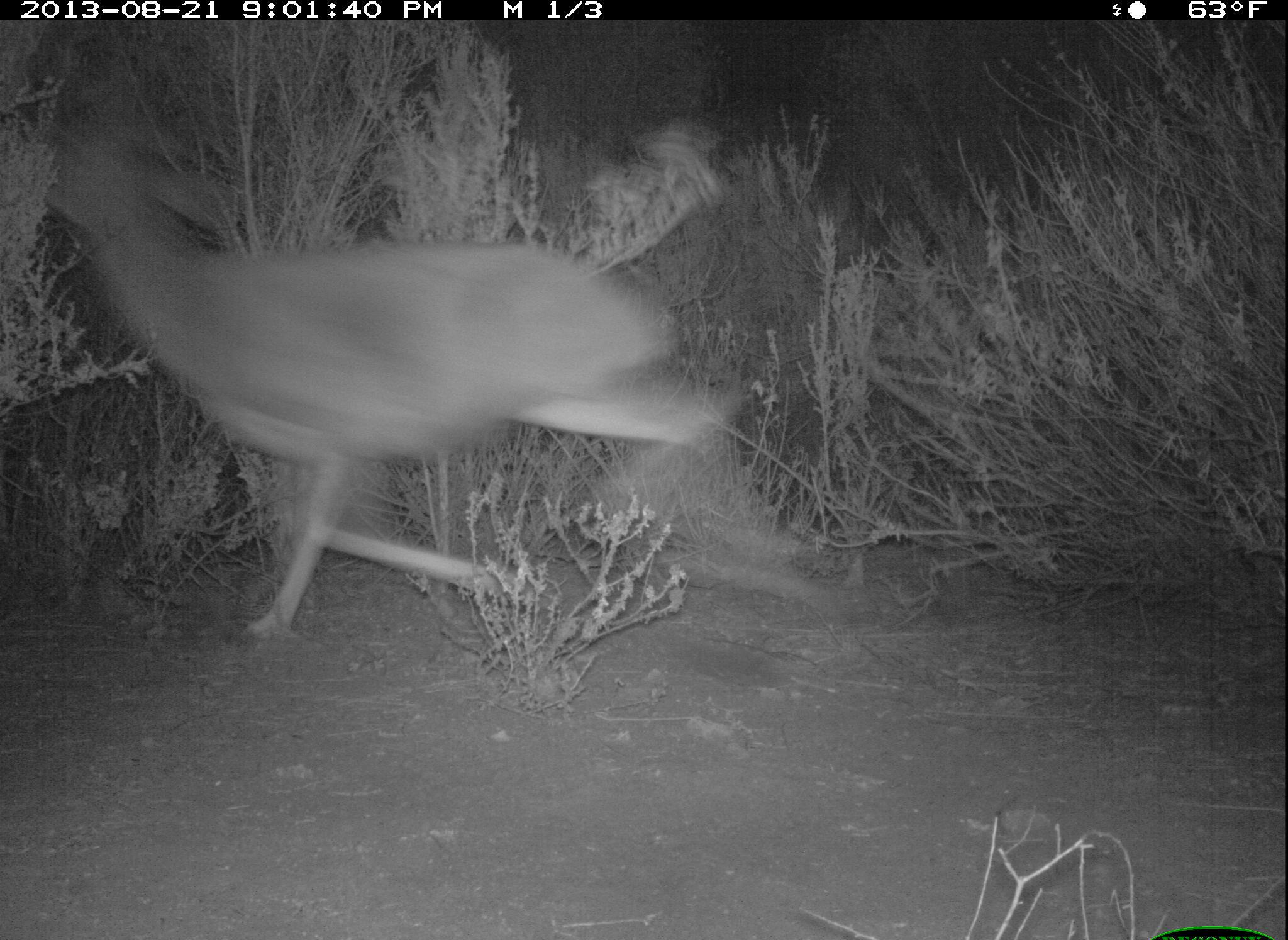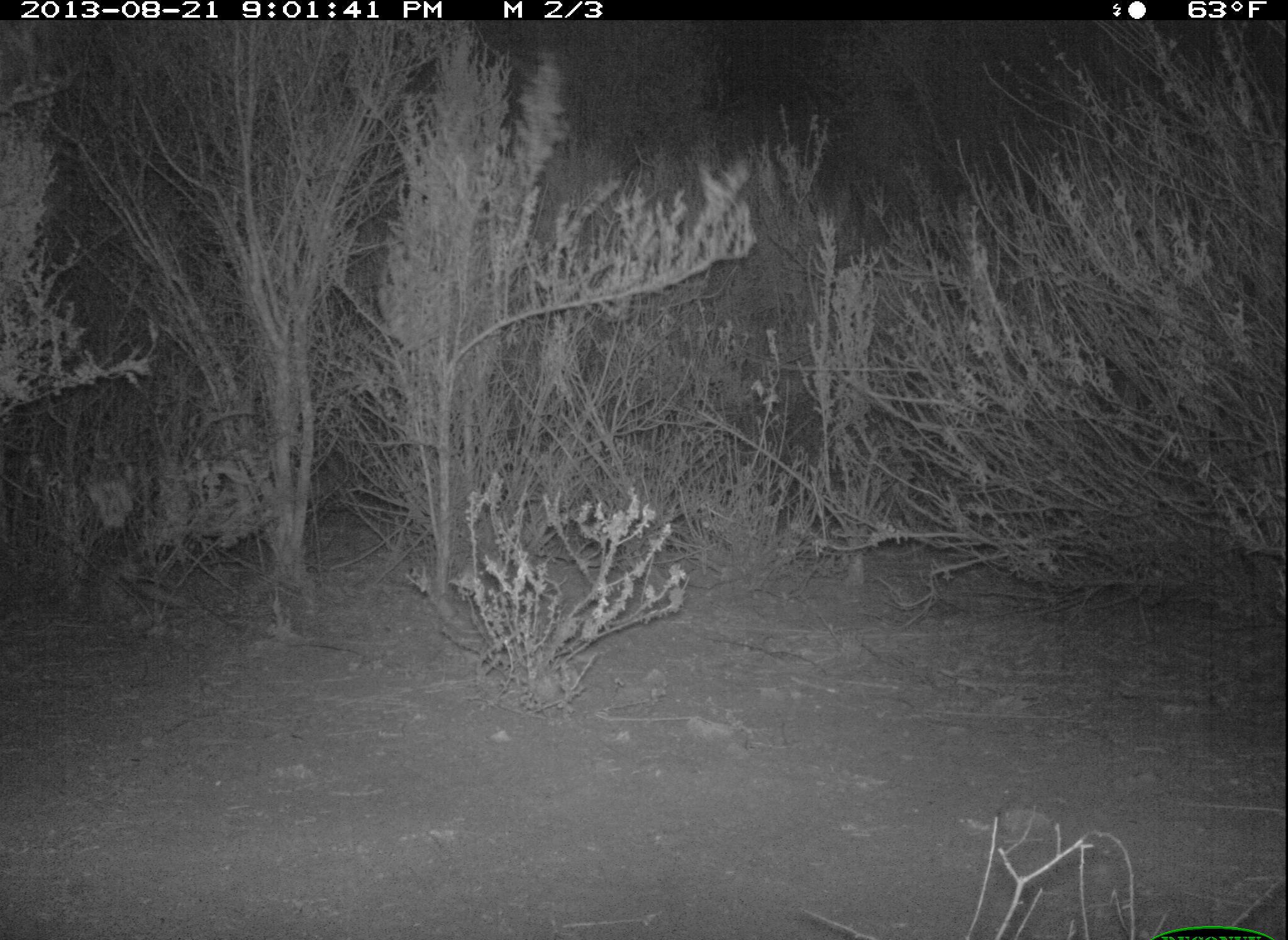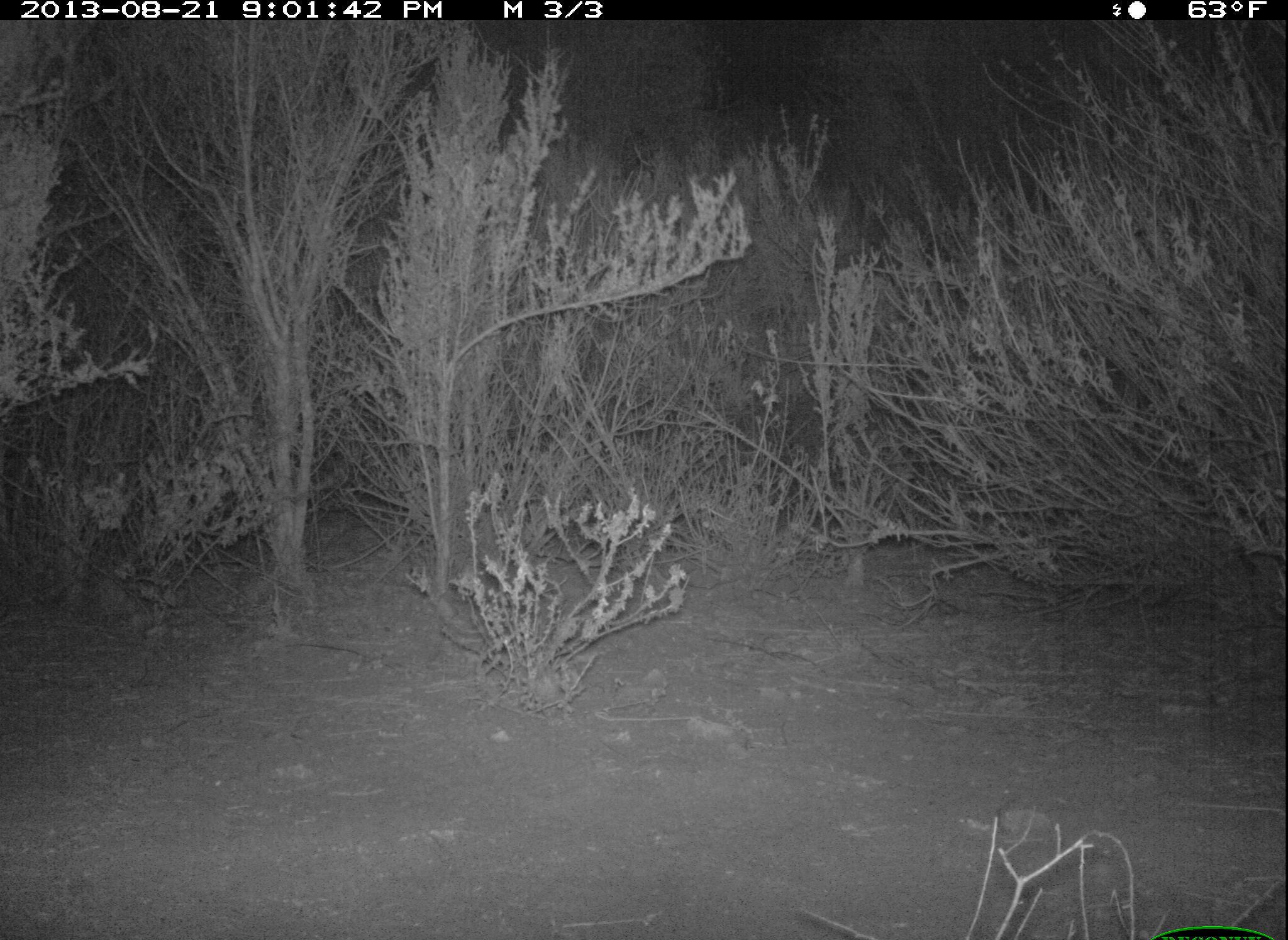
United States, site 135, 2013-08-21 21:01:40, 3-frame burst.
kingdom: Animalia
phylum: Chordata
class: Mammalia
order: Artiodactyla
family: Cervidae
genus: Odocoileus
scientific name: Odocoileus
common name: deer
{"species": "deer (Odocoileus)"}